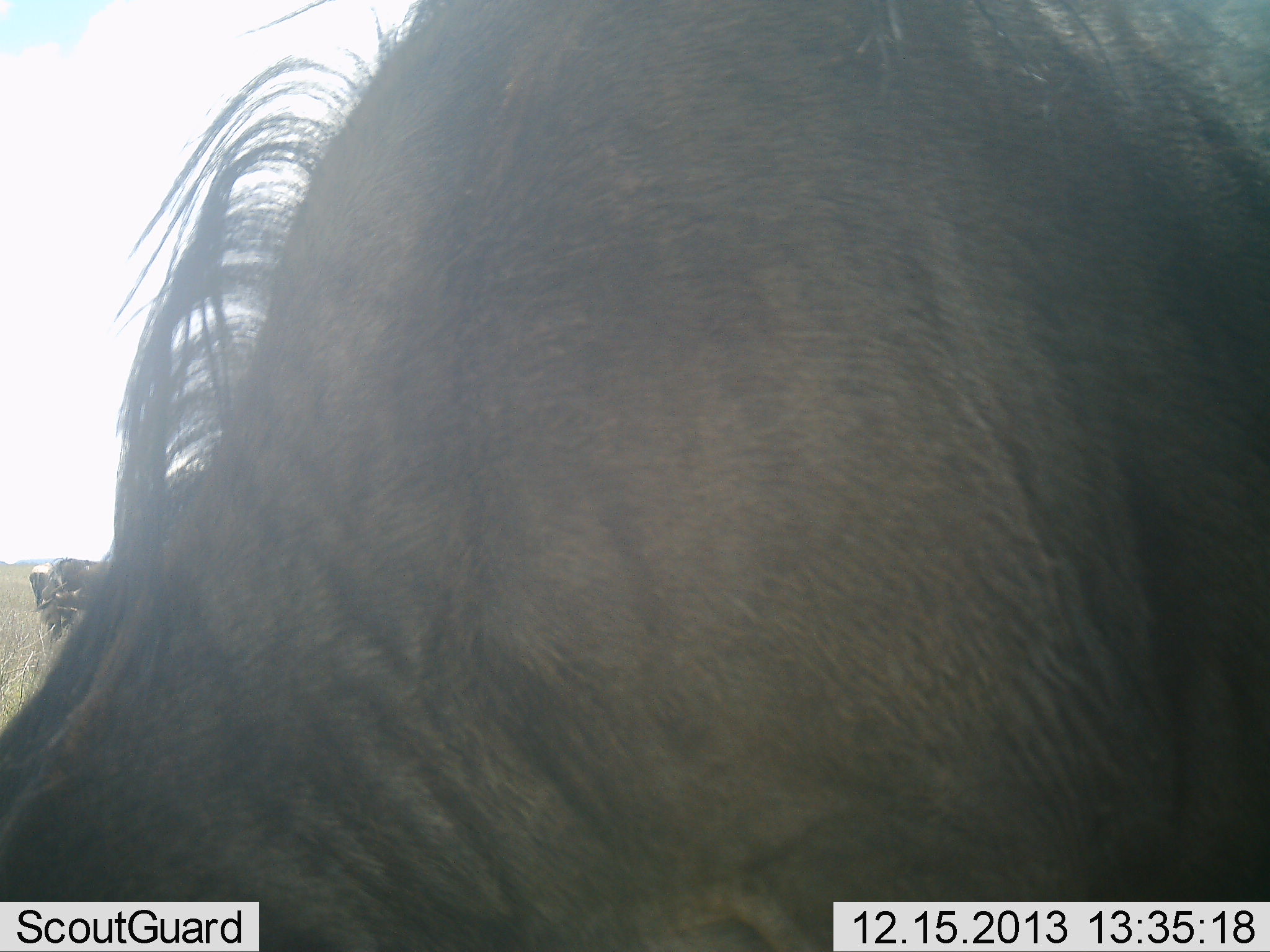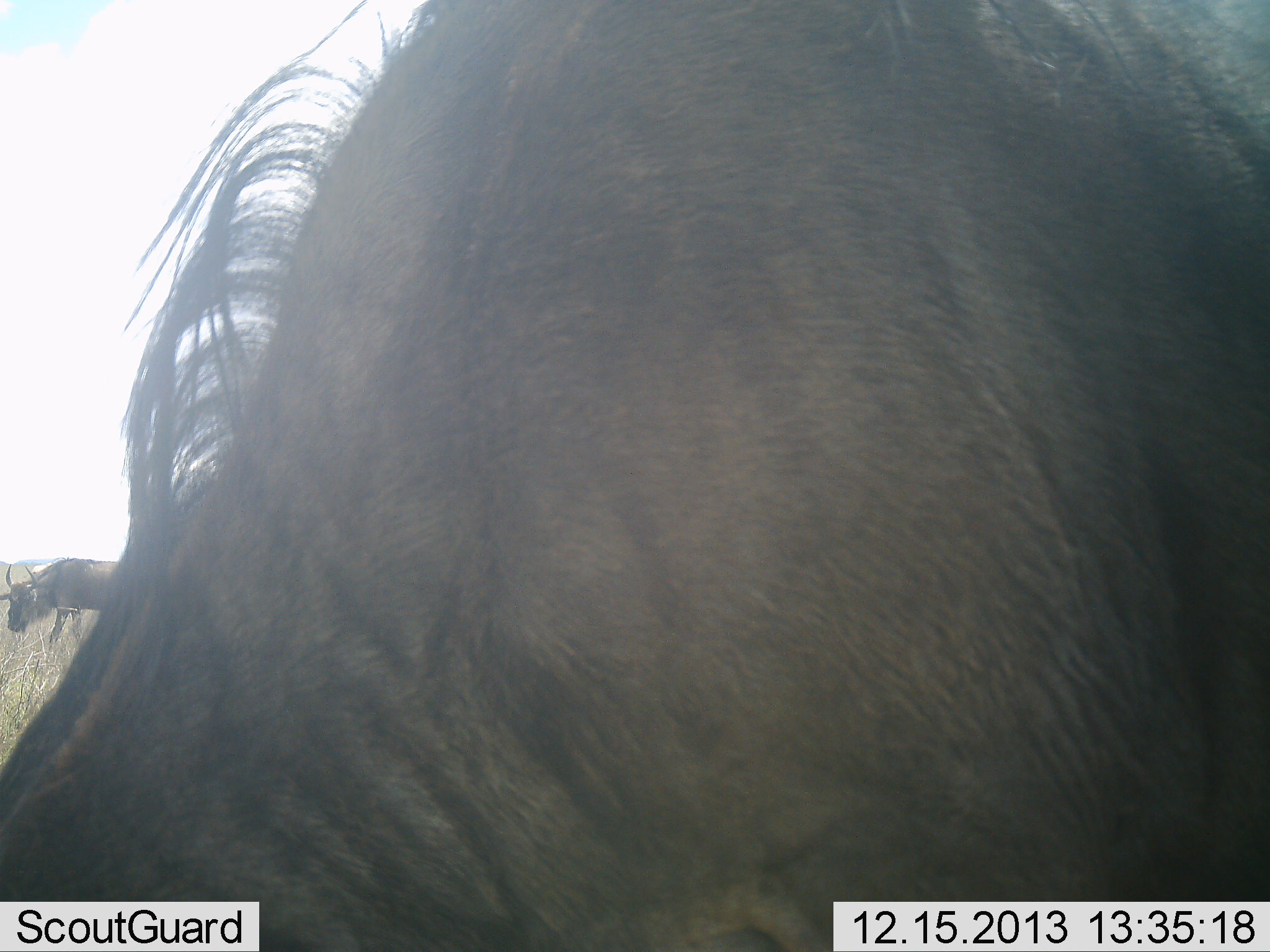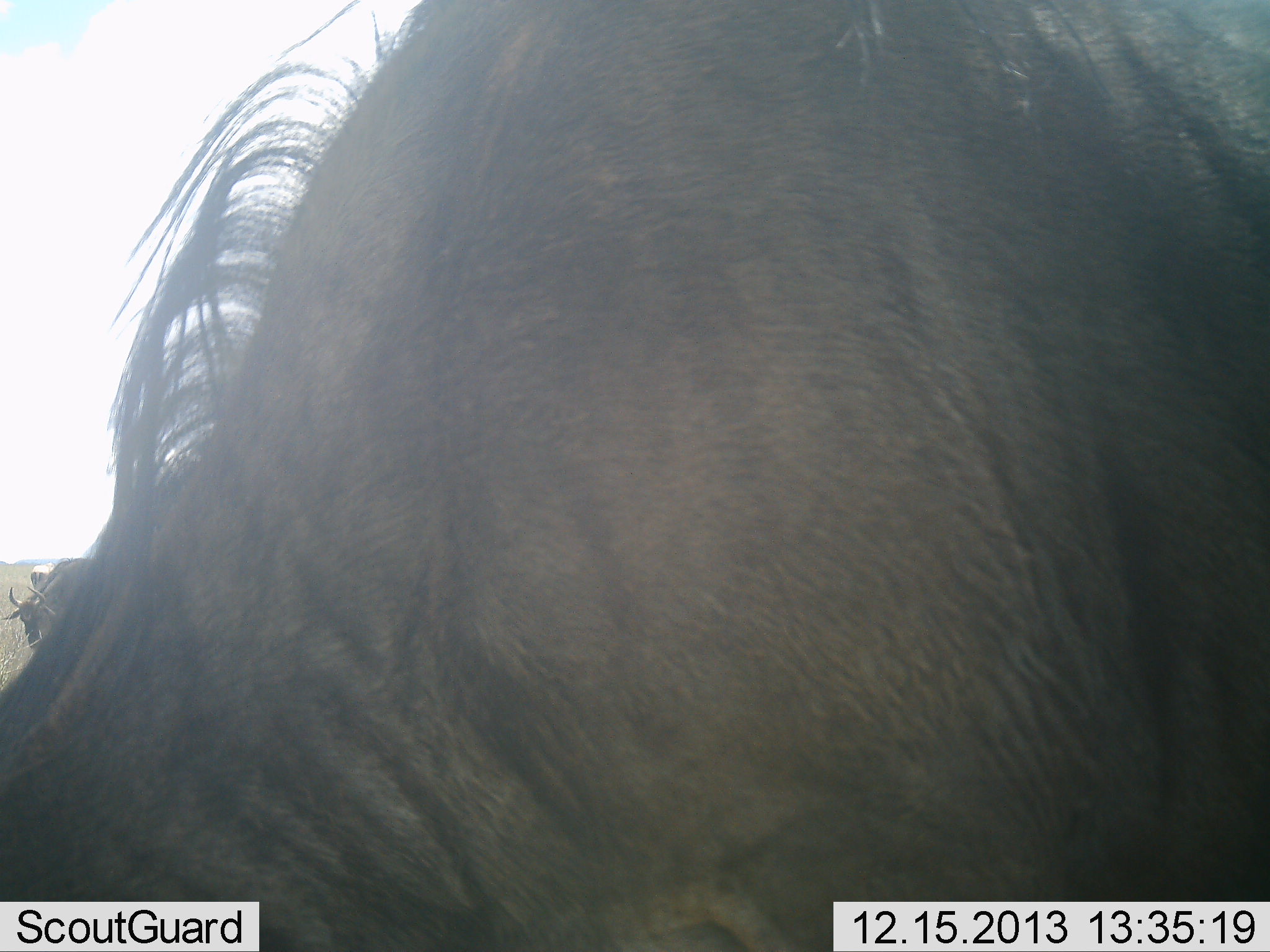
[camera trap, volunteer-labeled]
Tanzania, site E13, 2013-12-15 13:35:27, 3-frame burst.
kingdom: Animalia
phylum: Chordata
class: Mammalia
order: Artiodactyla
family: Bovidae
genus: Connochaetes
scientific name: Connochaetes taurinus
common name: blue wildebeest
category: wildebeest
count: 2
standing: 64%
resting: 0%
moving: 11%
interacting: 0%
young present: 0%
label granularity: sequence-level